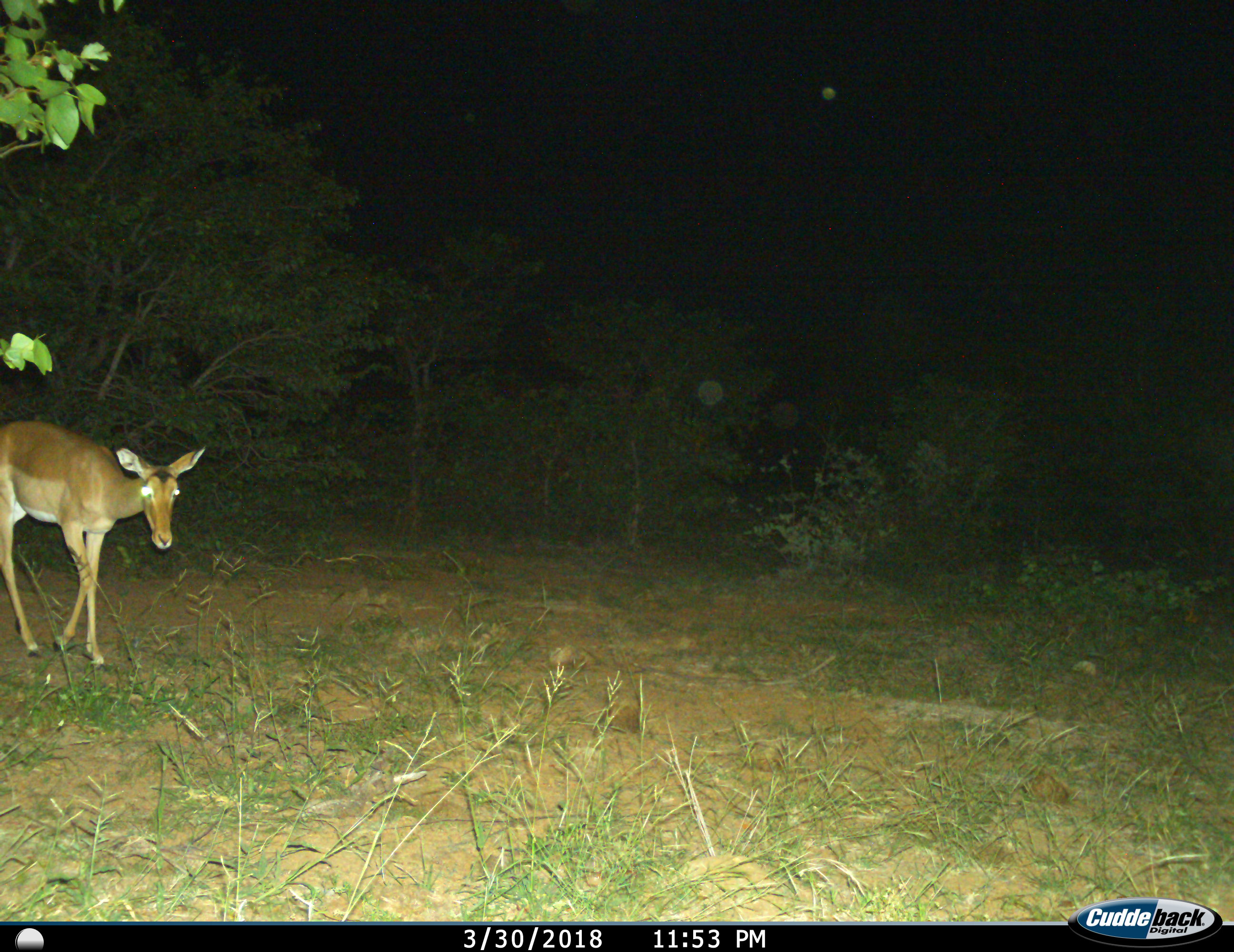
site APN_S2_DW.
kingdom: Animalia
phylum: Chordata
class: Mammalia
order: Artiodactyla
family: Bovidae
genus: Aepyceros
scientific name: Aepyceros melampus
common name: impala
Impala (Aepyceros melampus), count 1. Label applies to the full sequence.